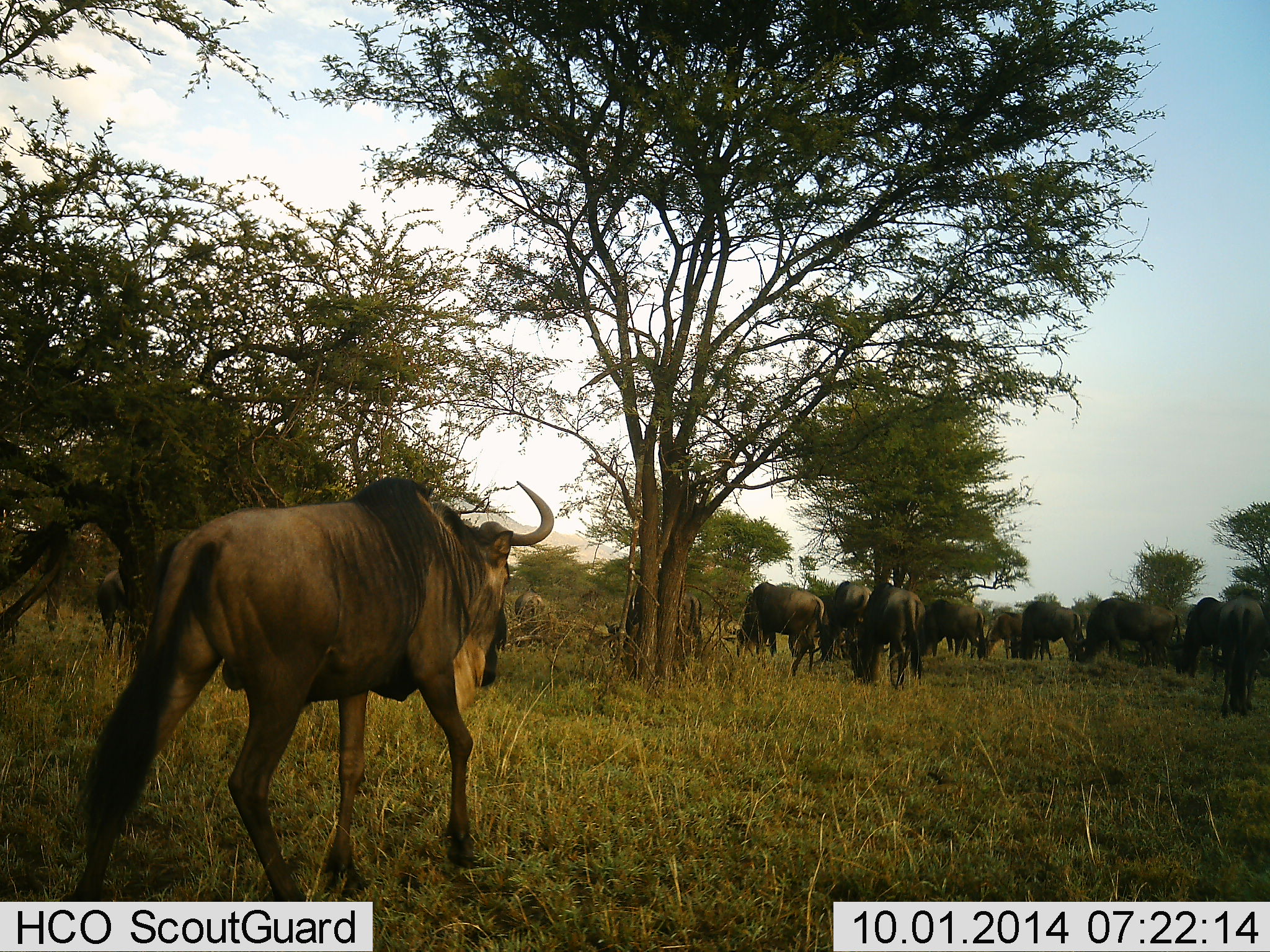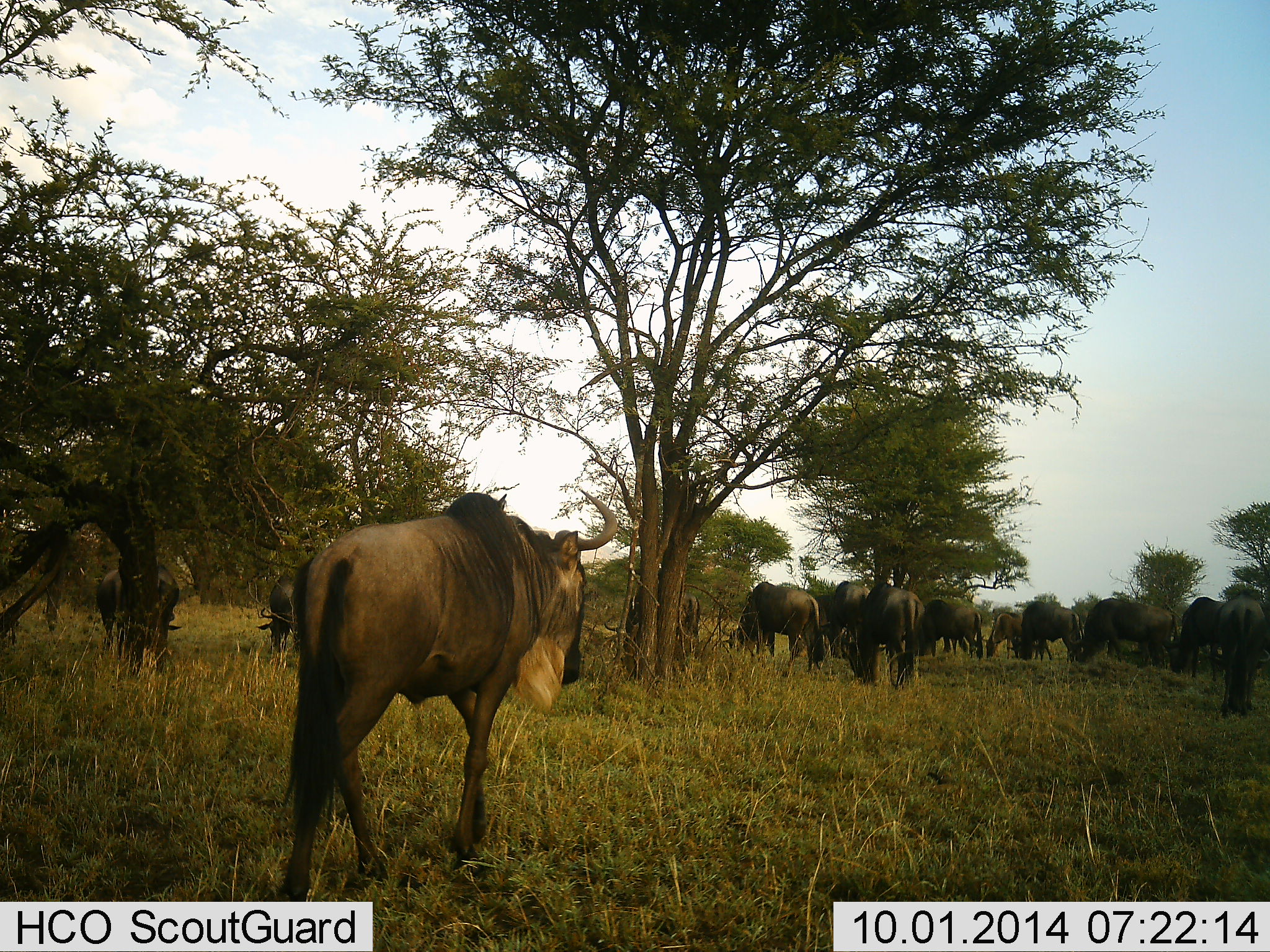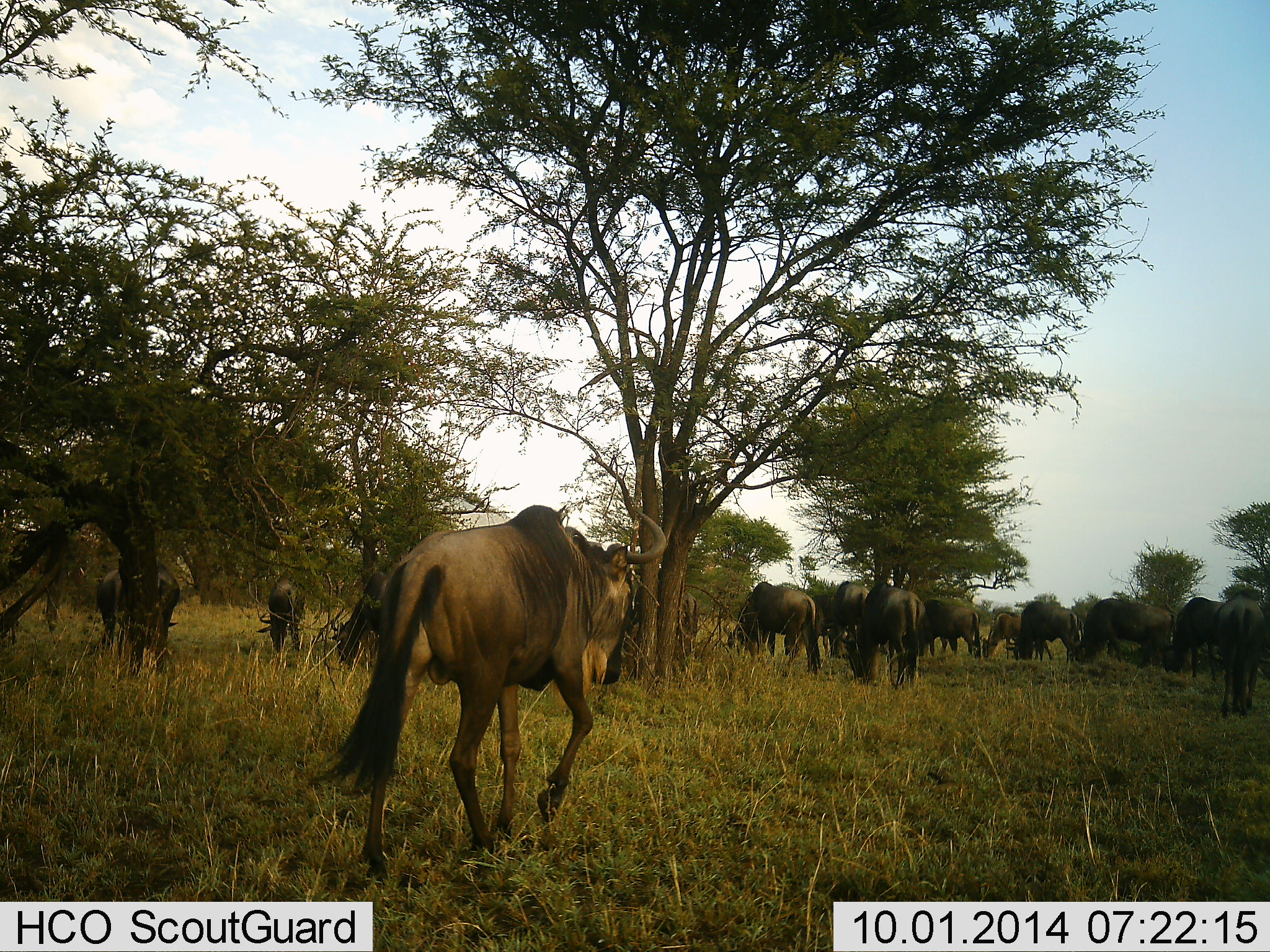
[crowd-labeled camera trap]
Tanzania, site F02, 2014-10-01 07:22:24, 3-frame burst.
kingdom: Animalia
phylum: Chordata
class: Mammalia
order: Artiodactyla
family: Bovidae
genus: Connochaetes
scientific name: Connochaetes taurinus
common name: blue wildebeest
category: wildebeest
Wildebeest (blue wildebeest) (Connochaetes taurinus), count 11-50. Behavior (volunteer vote fractions): standing 40%, resting 0%, moving 80%, interacting 0%. Young present (vote fraction): 0%. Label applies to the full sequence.